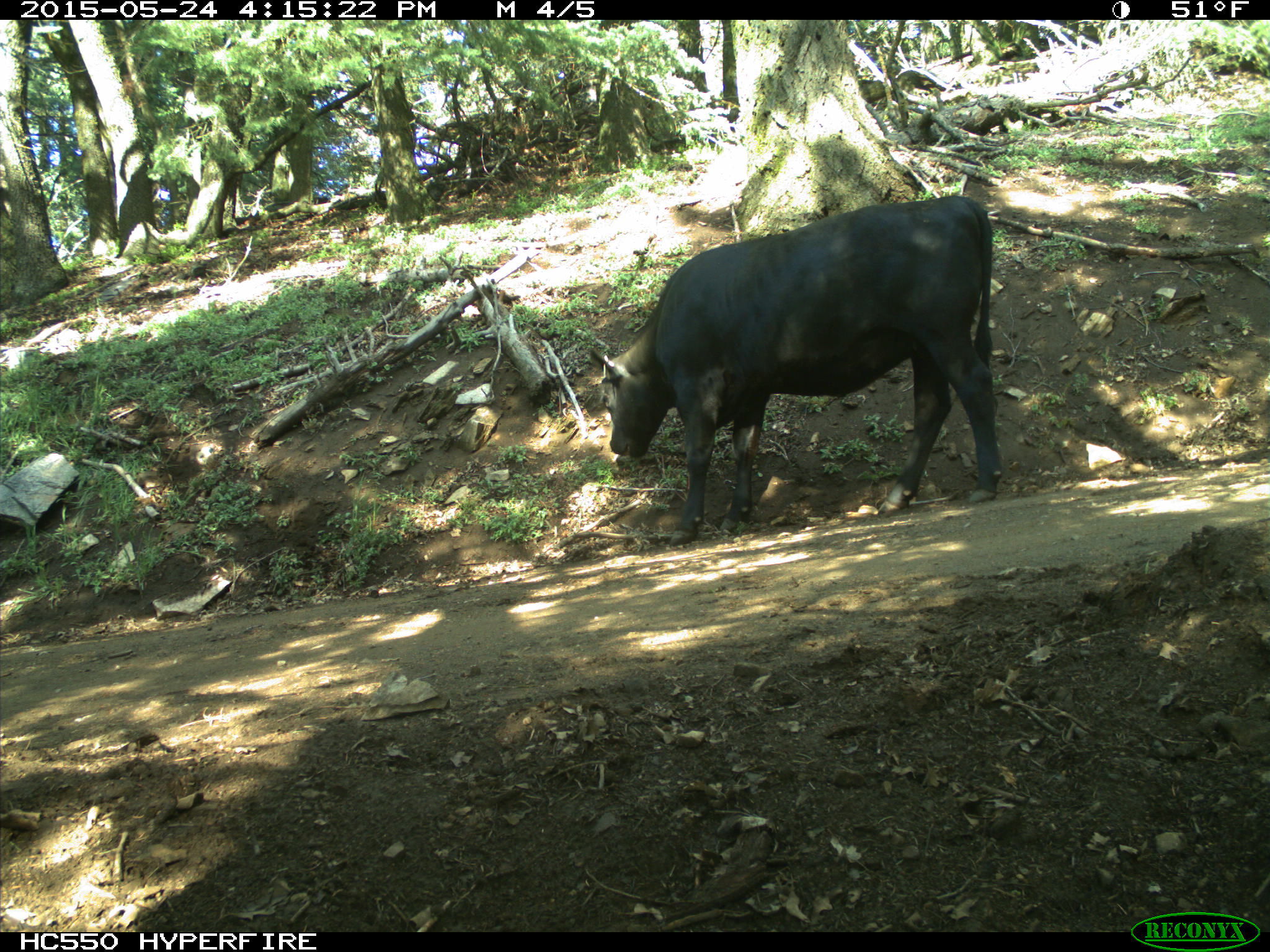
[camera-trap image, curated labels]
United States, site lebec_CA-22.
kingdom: Animalia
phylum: Chordata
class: Mammalia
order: Artiodactyla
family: Bovidae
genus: Bos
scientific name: Bos taurus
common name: domestic cow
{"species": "Bos taurus (domestic cow)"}